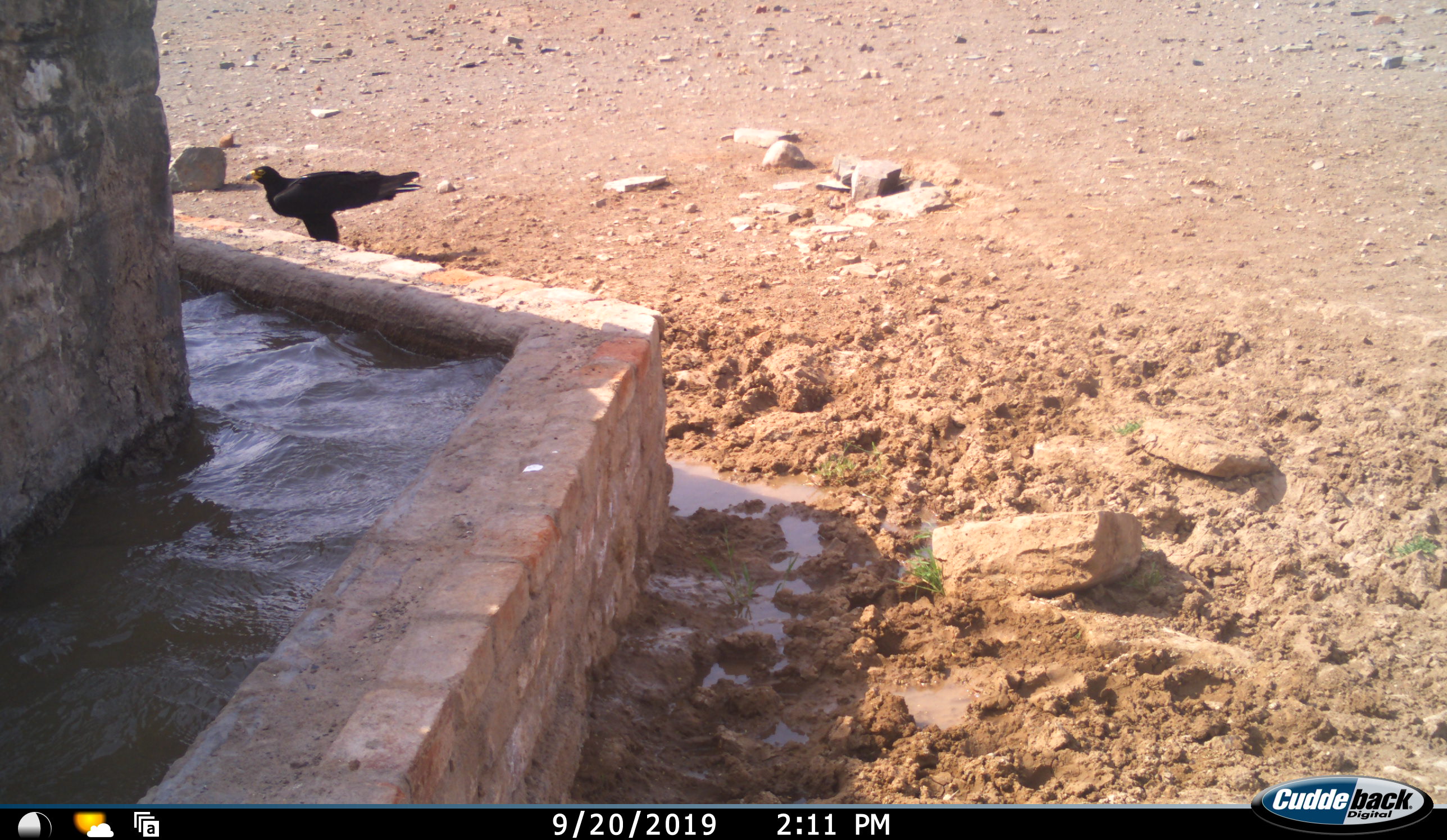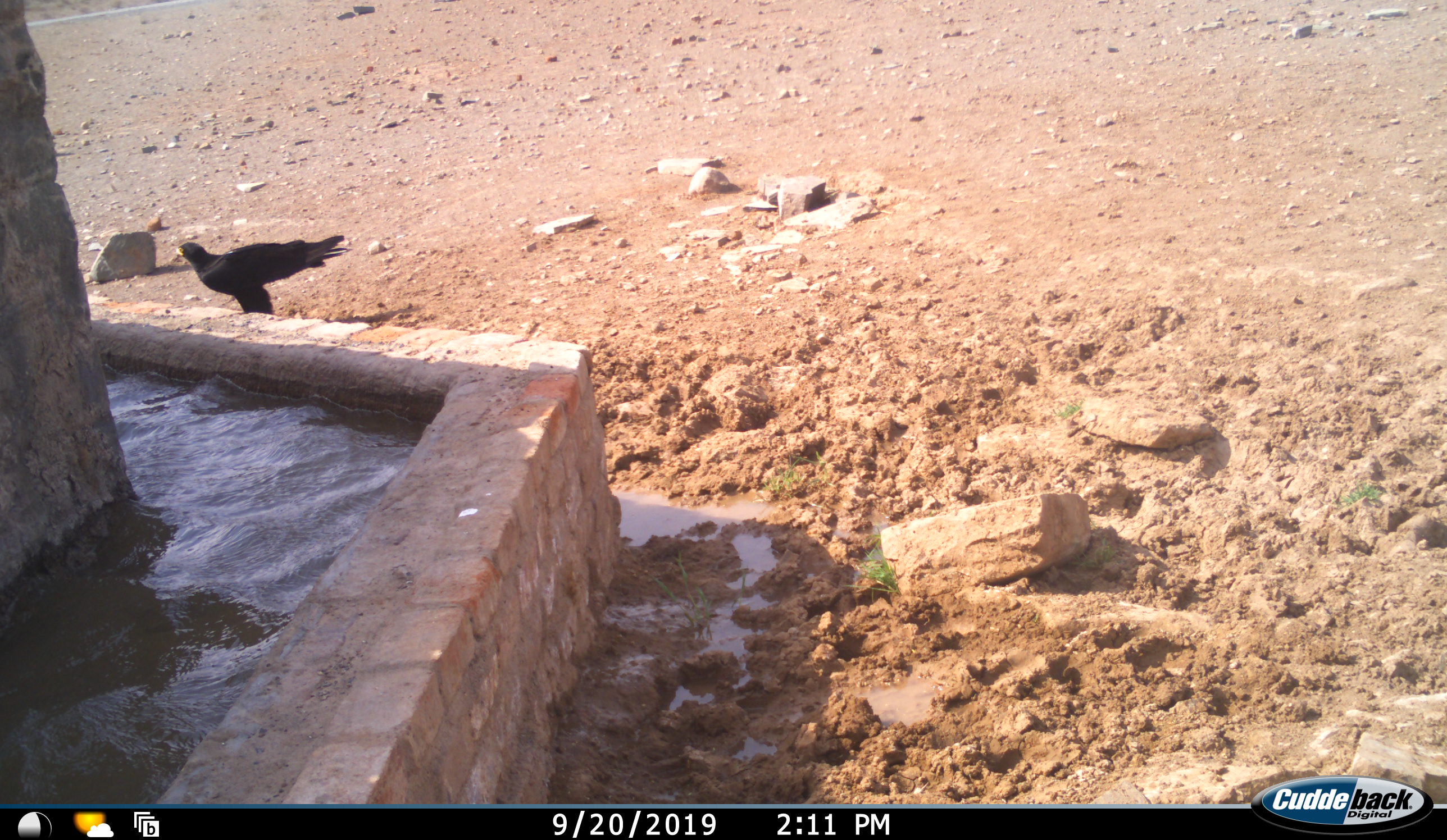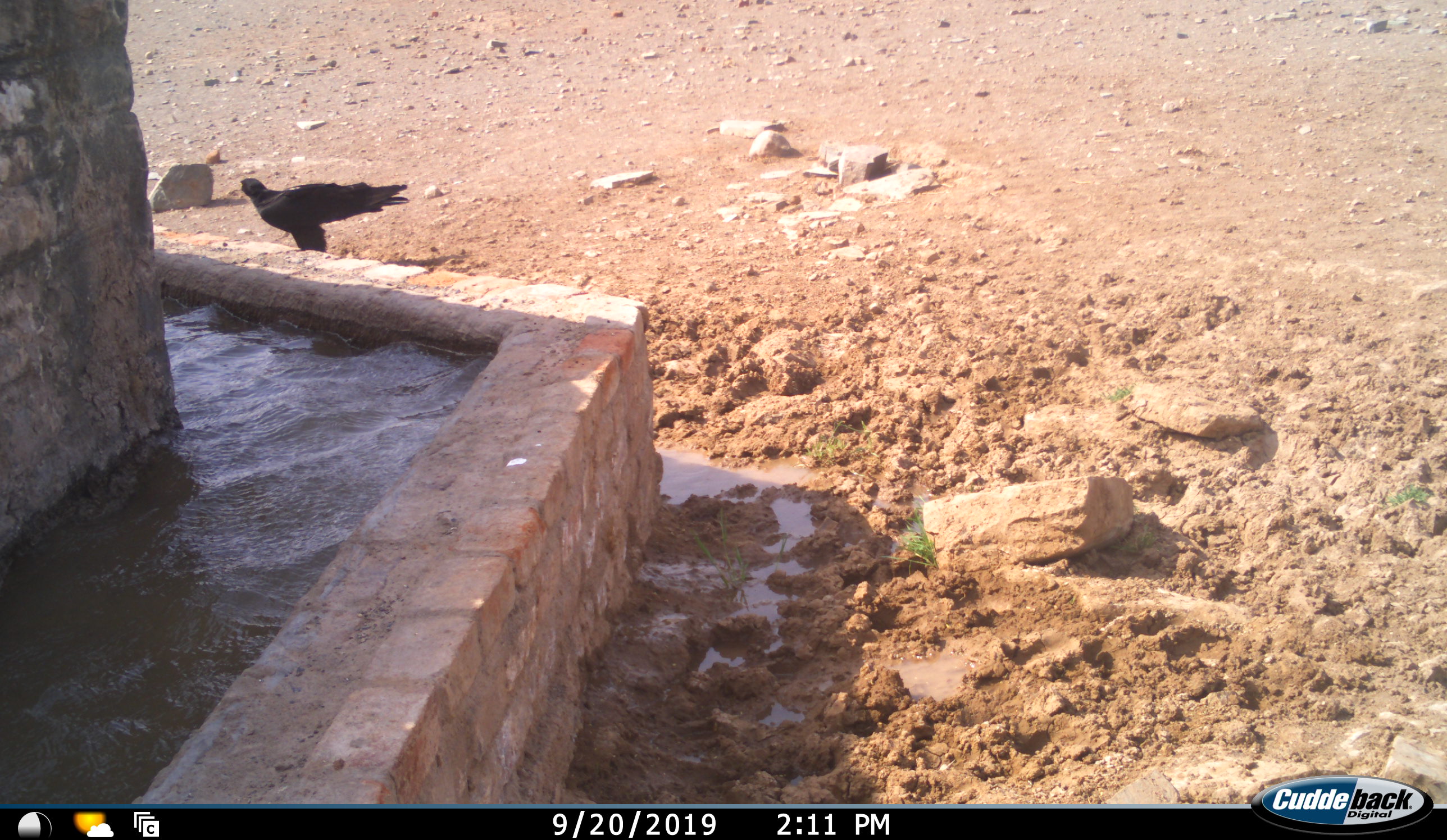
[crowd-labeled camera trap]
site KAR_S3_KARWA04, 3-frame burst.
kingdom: Animalia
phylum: Chordata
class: Aves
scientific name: Aves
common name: bird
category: birdother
Birdother (bird) (Aves), count 1. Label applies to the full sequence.